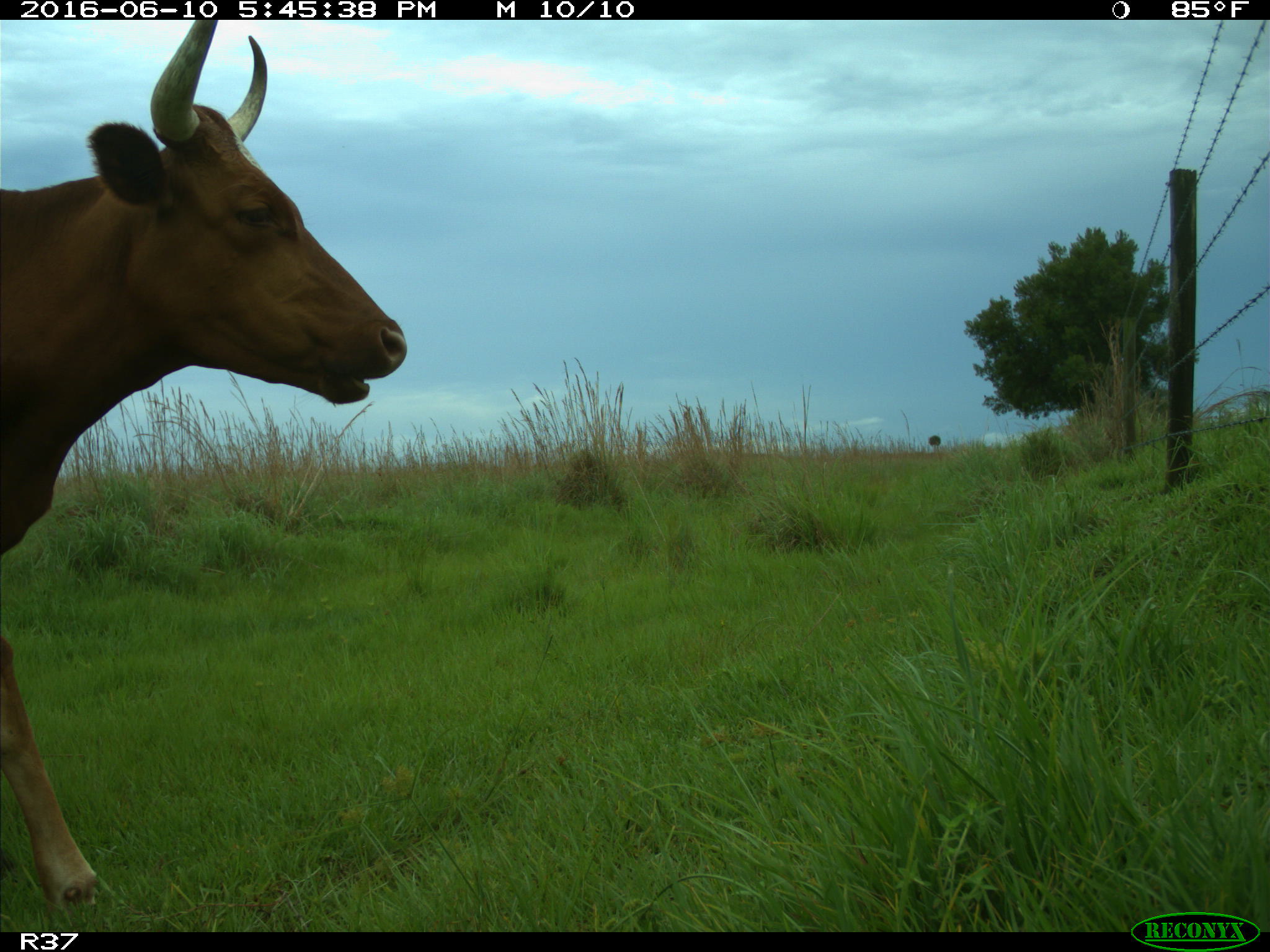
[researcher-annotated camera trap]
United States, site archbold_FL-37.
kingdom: Animalia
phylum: Chordata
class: Mammalia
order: Artiodactyla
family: Bovidae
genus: Bos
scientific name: Bos taurus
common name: domestic cow